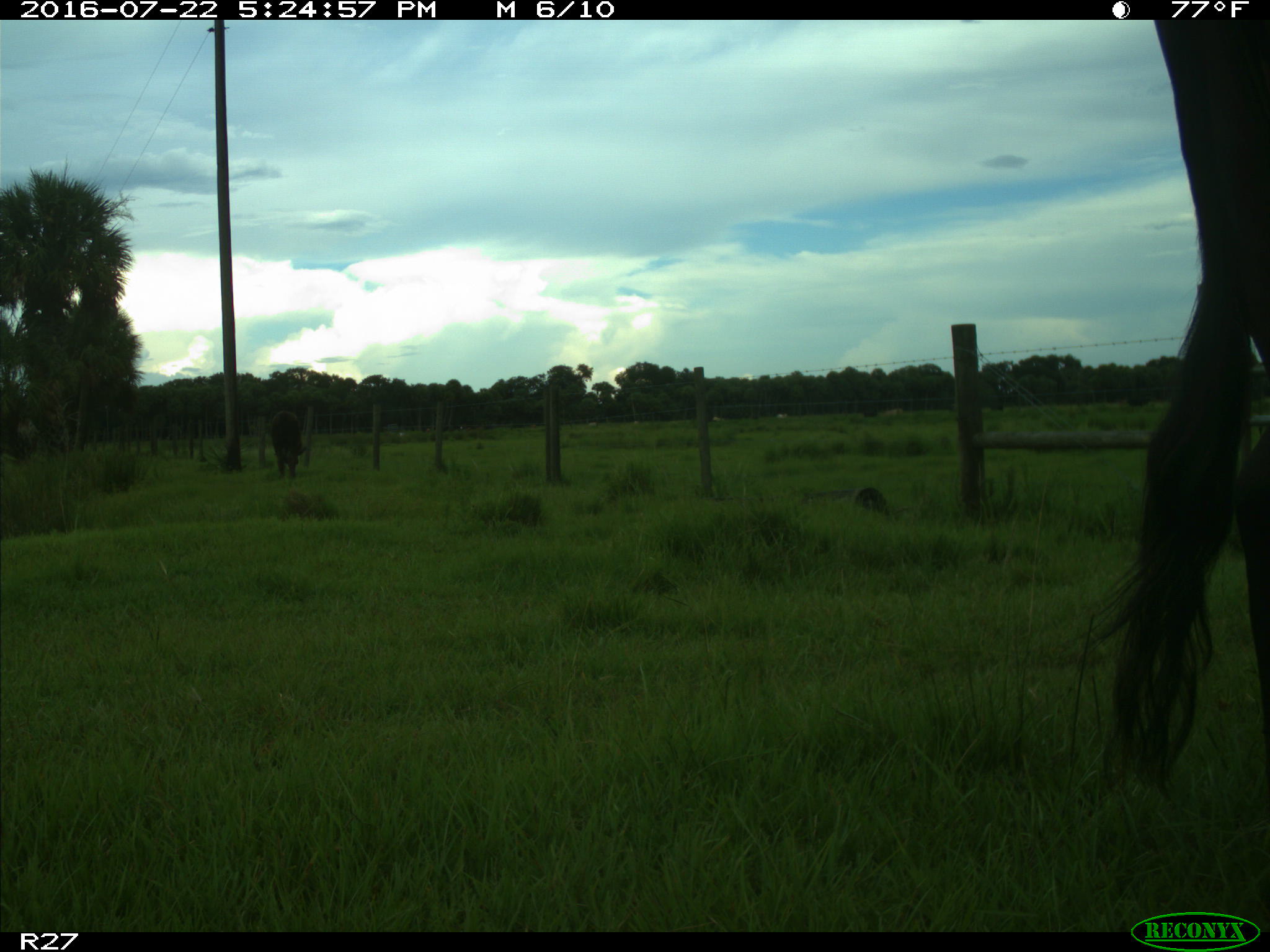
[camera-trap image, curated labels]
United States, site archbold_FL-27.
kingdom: Animalia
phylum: Chordata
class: Mammalia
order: Artiodactyla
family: Bovidae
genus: Bos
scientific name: Bos taurus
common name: domestic cow